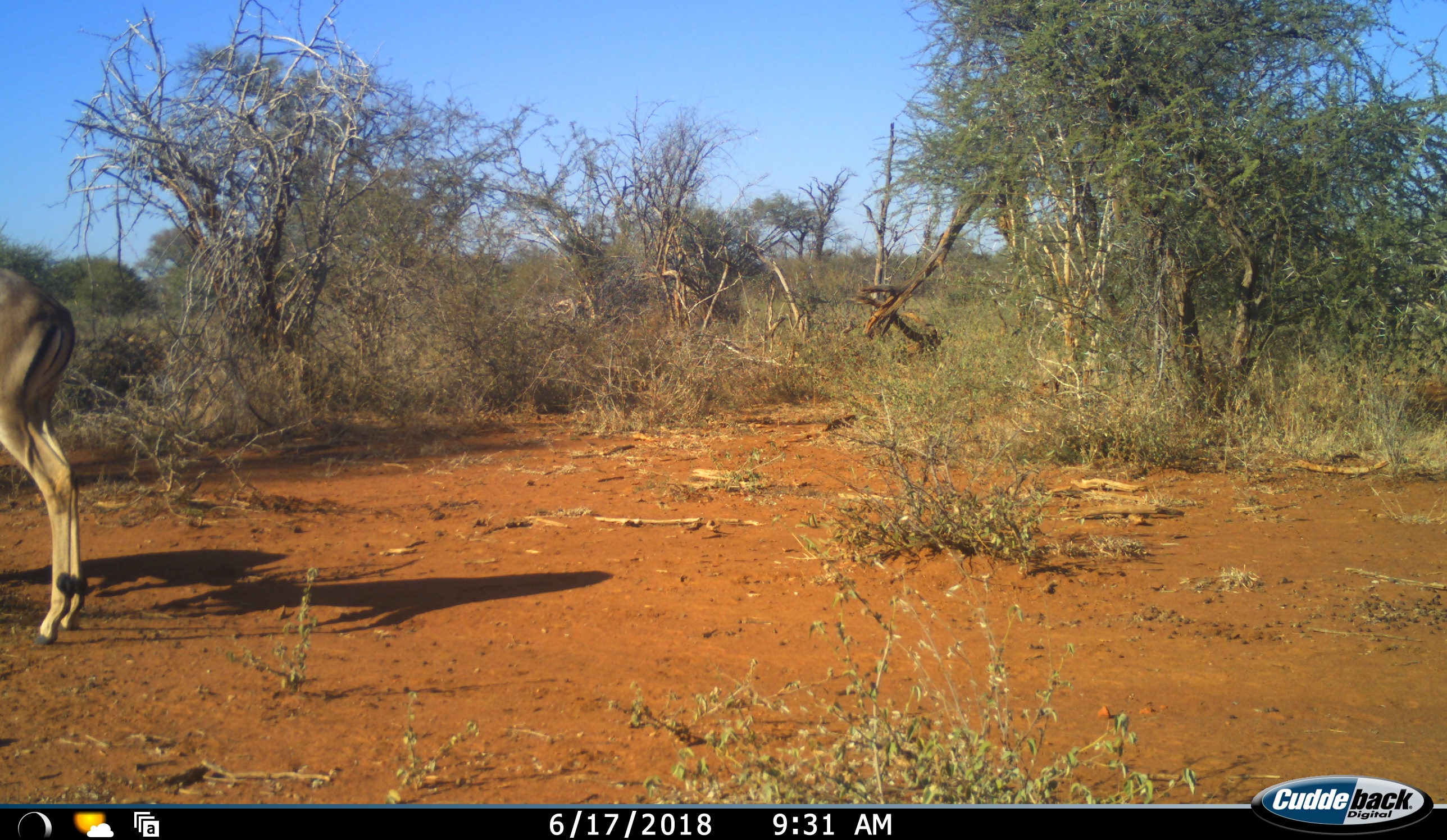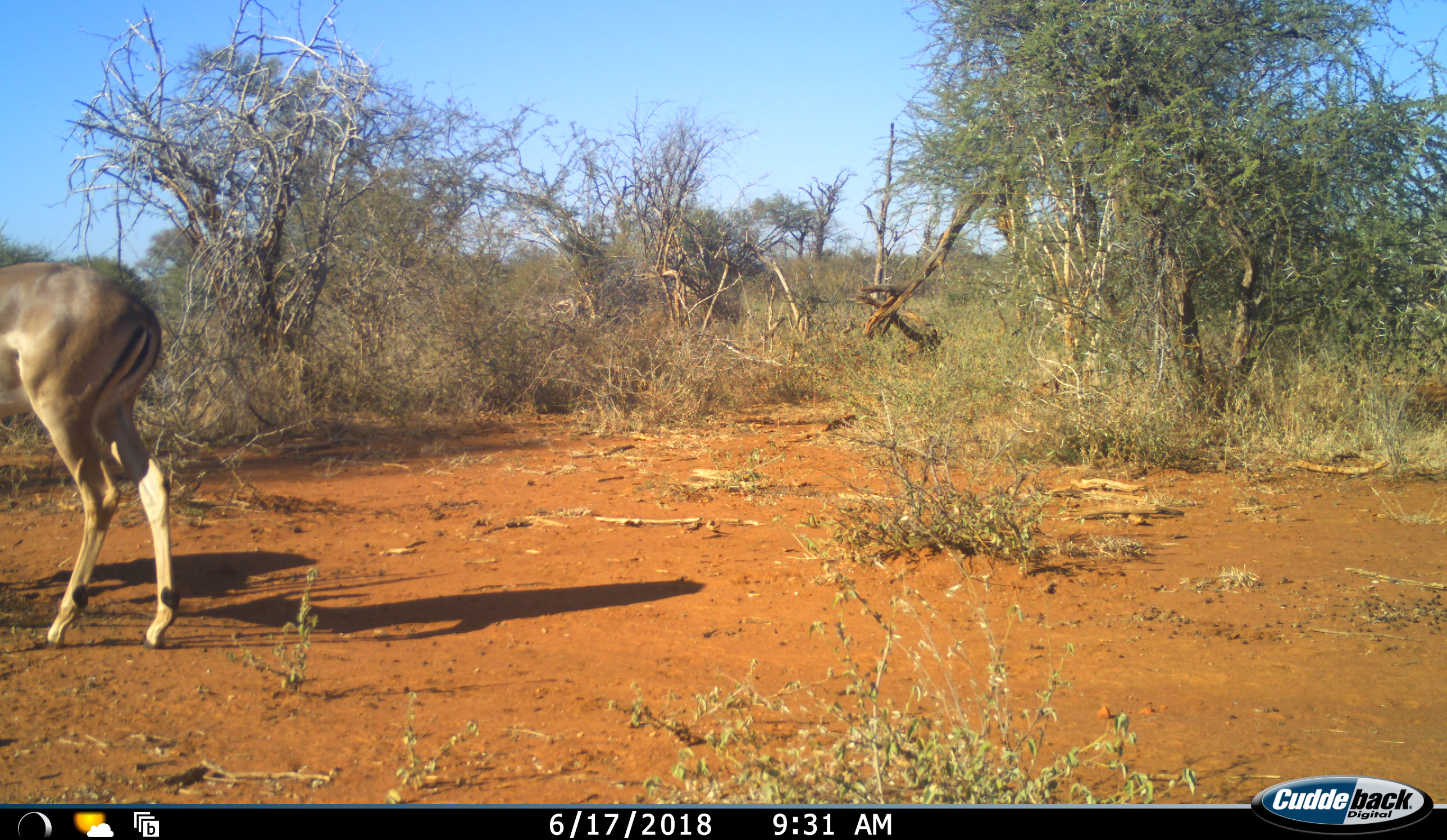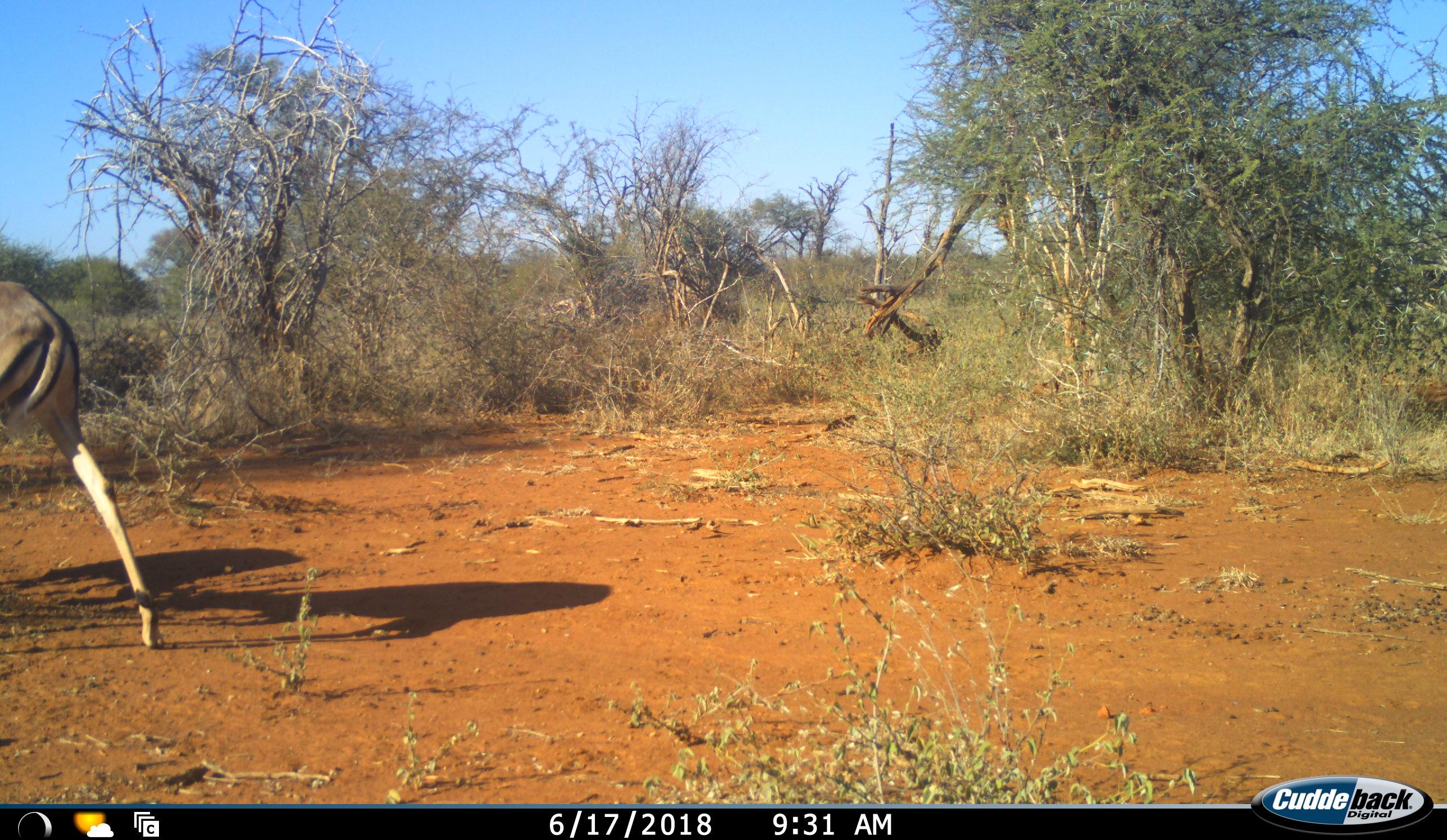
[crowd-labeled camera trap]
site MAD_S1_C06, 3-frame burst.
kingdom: Animalia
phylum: Chordata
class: Mammalia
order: Artiodactyla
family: Bovidae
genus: Aepyceros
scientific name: Aepyceros melampus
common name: impala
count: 1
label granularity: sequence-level